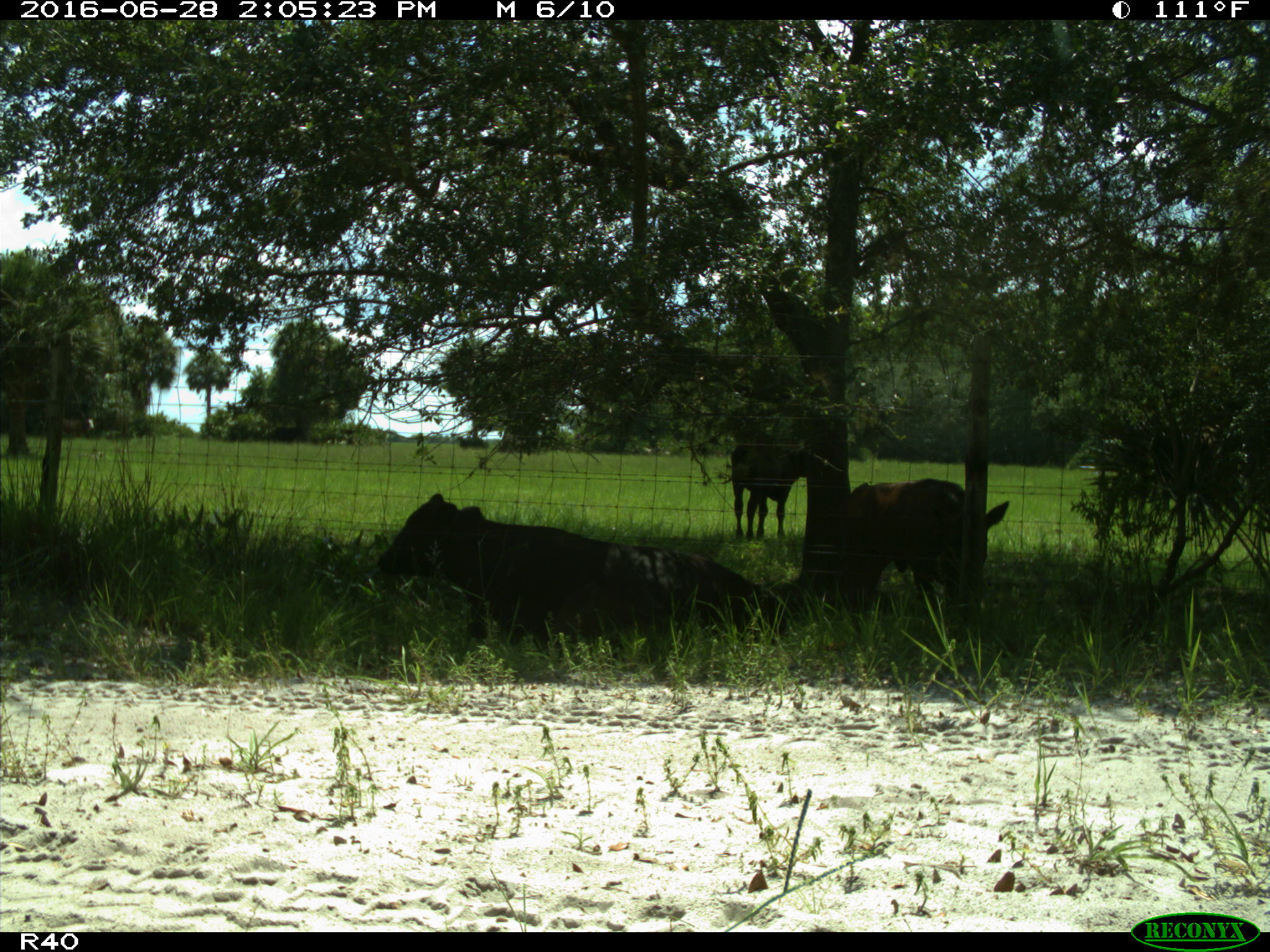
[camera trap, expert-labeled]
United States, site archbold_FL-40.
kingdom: Animalia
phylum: Chordata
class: Mammalia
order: Artiodactyla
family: Bovidae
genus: Bos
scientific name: Bos taurus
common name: domestic cow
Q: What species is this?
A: Bos taurus (domestic cow).